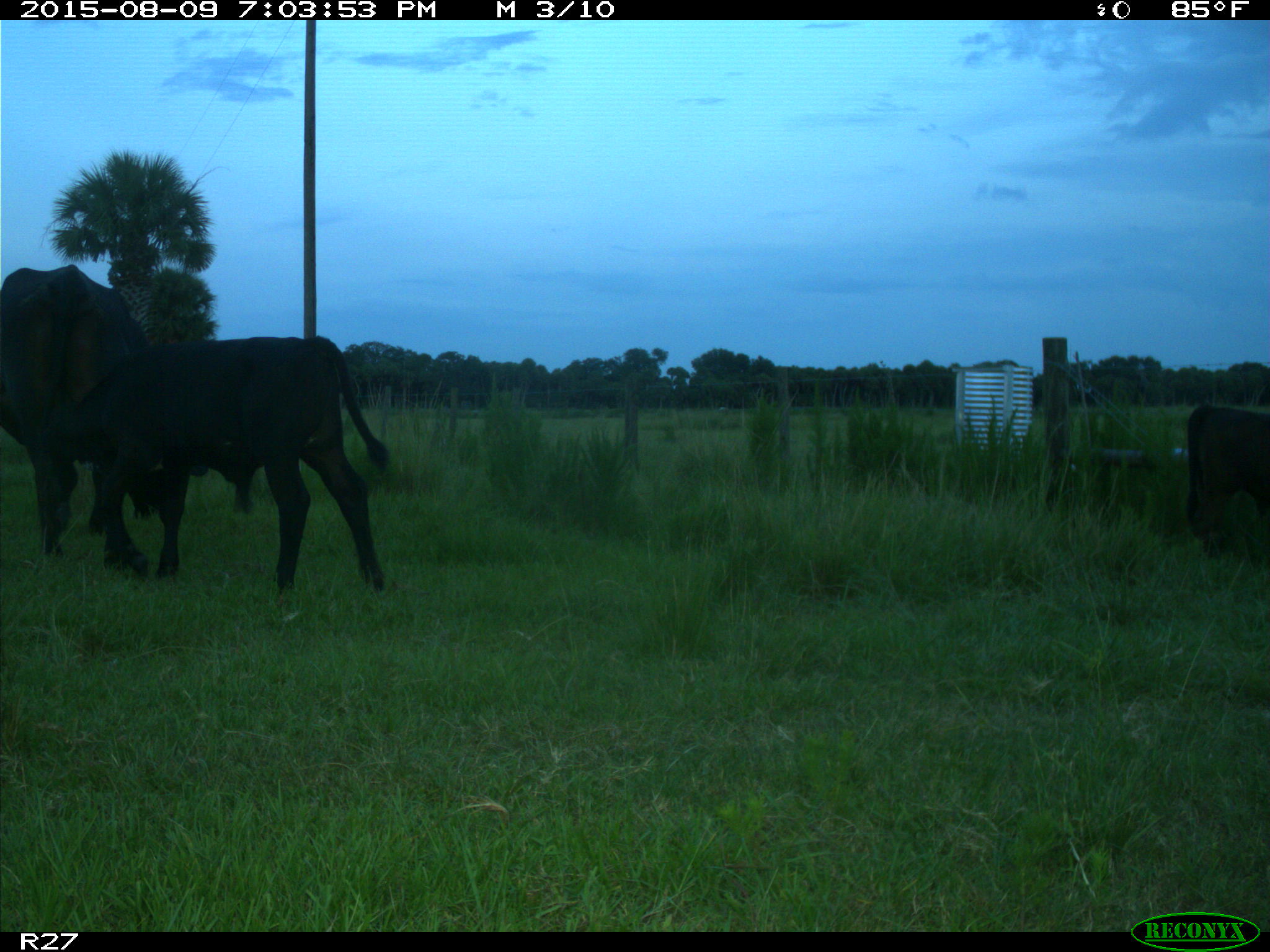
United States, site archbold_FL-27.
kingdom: Animalia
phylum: Chordata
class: Mammalia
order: Artiodactyla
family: Bovidae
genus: Bos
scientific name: Bos taurus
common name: domestic cow